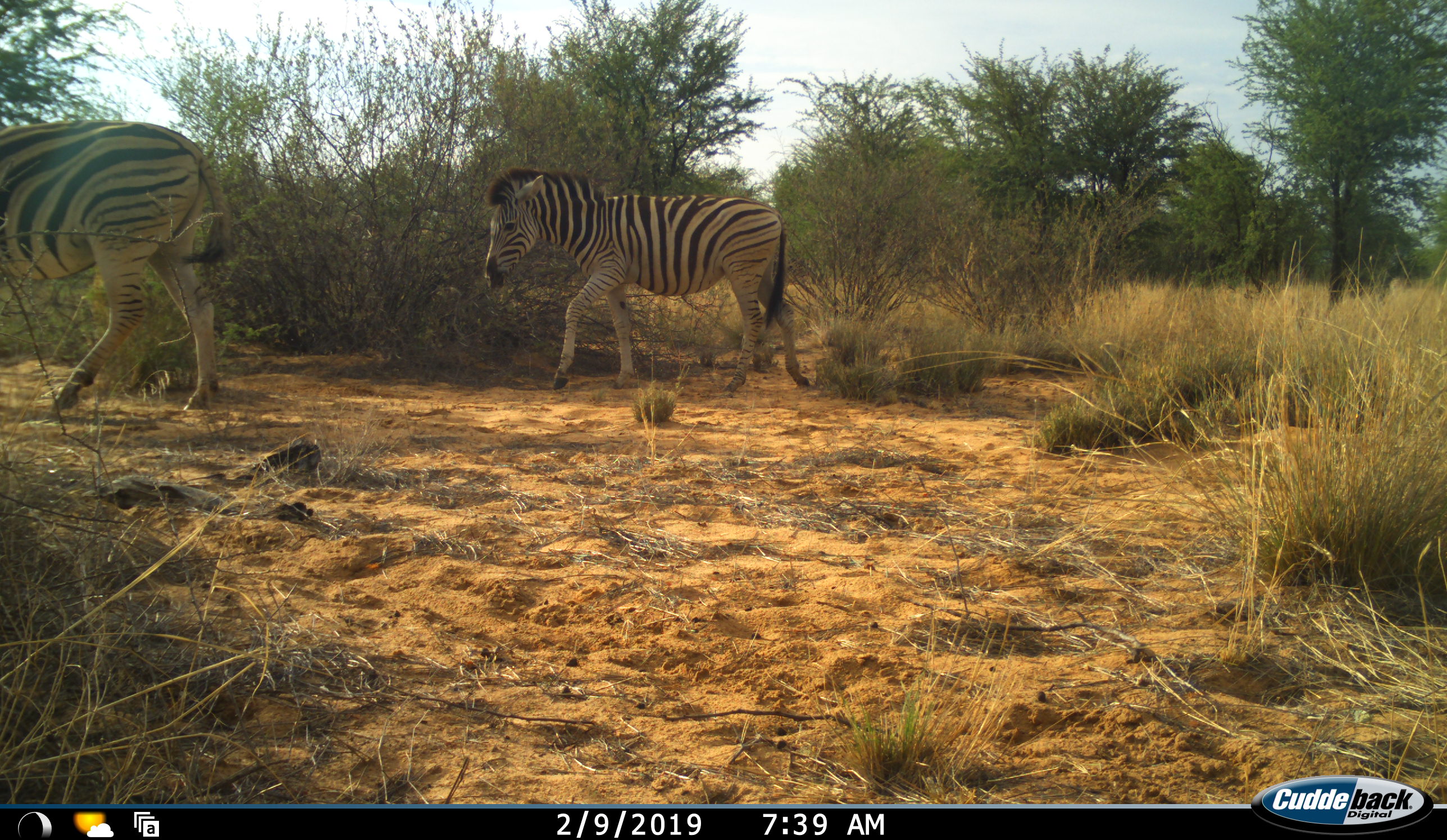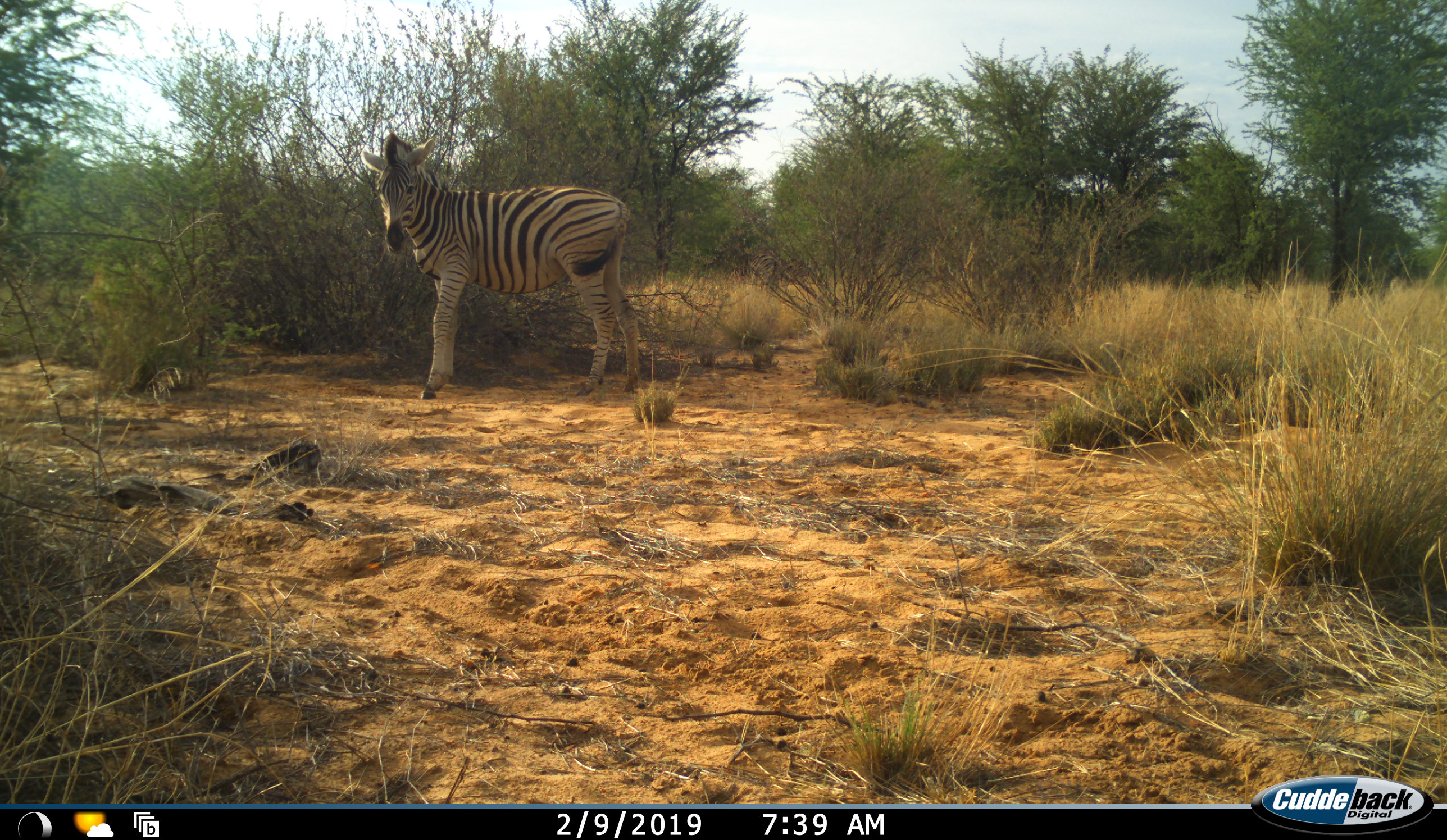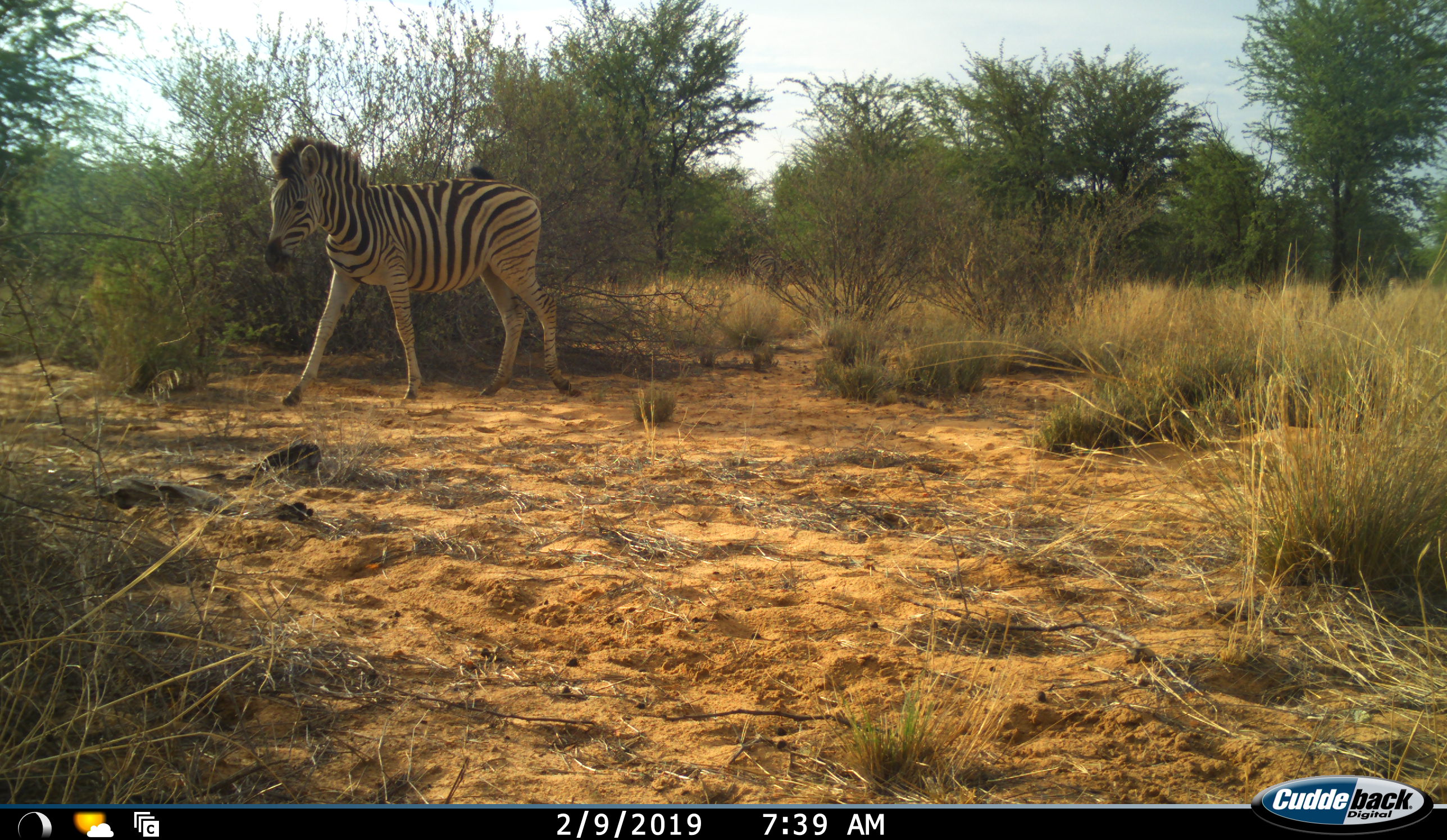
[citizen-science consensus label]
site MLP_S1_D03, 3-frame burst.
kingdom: Animalia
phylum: Chordata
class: Mammalia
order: Perissodactyla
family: Equidae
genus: Equus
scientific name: Equus quagga burchellii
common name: burchell's zebra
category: zebraburchells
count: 2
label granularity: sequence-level